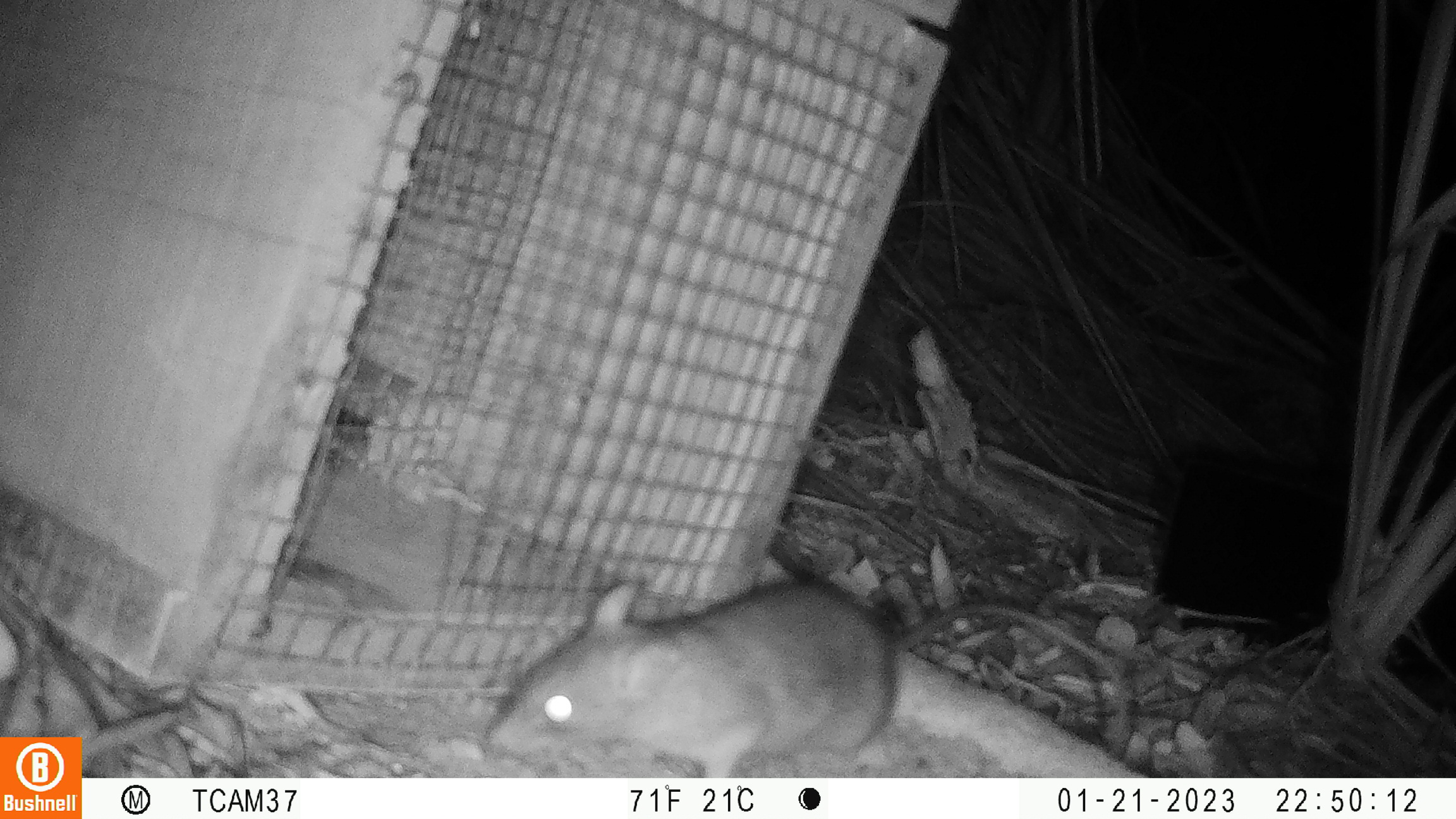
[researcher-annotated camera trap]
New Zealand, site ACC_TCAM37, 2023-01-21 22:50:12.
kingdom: Animalia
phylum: Chordata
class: Mammalia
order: Rodentia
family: Muridae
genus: Rattus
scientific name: Rattus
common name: rat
Rat (Rattus).